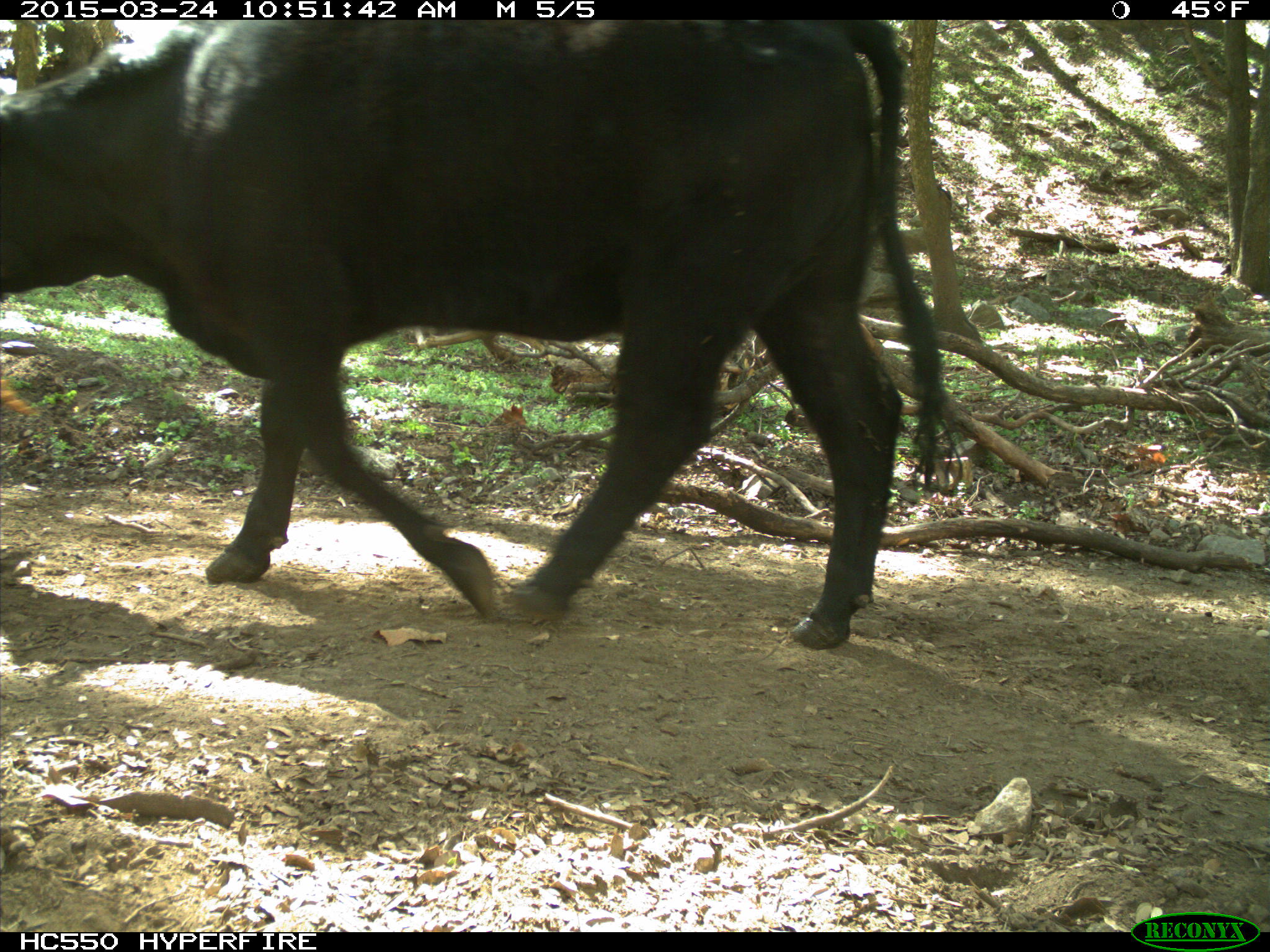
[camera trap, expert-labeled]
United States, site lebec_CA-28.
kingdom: Animalia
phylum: Chordata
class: Mammalia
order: Artiodactyla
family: Bovidae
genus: Bos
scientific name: Bos taurus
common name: domestic cow